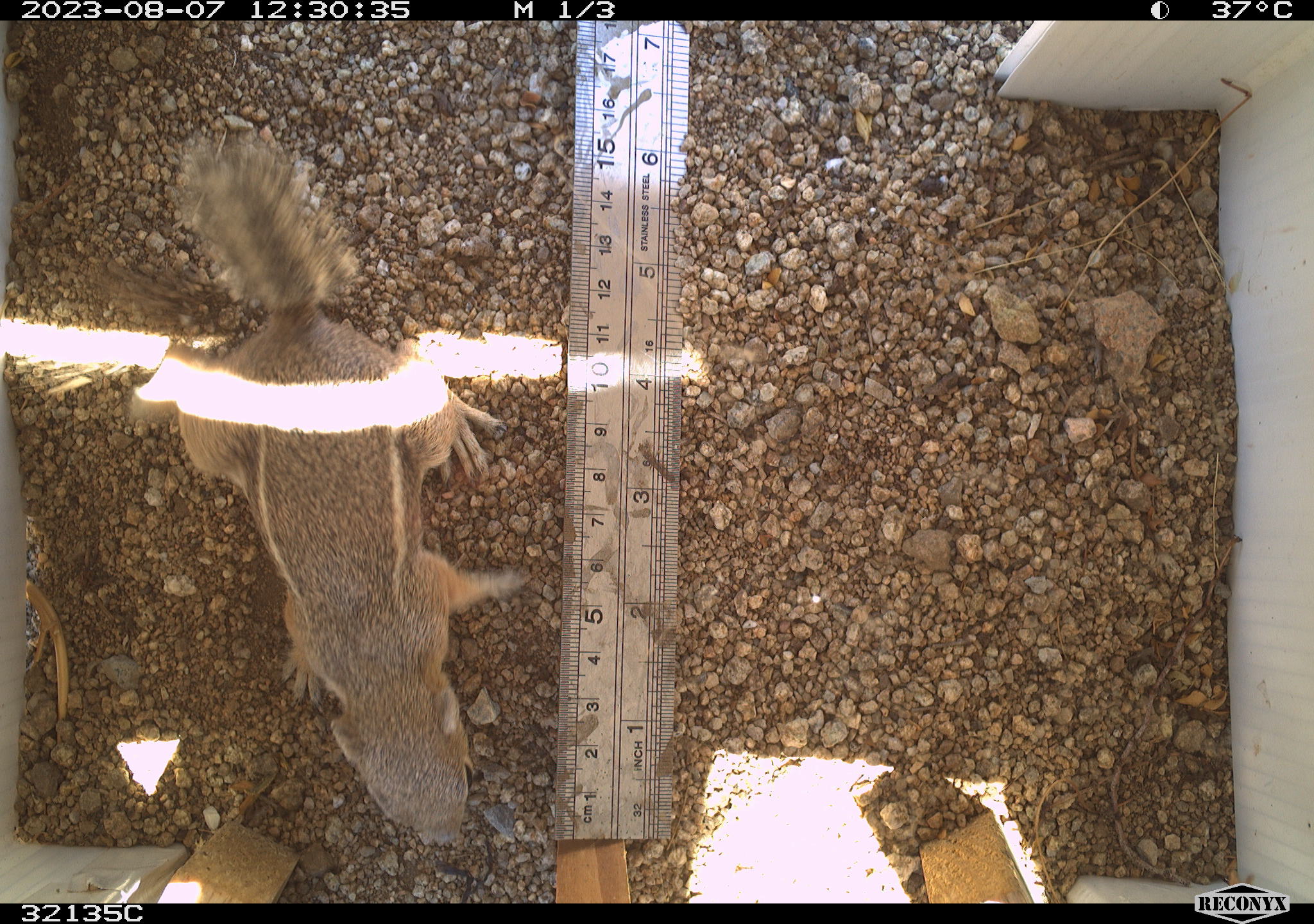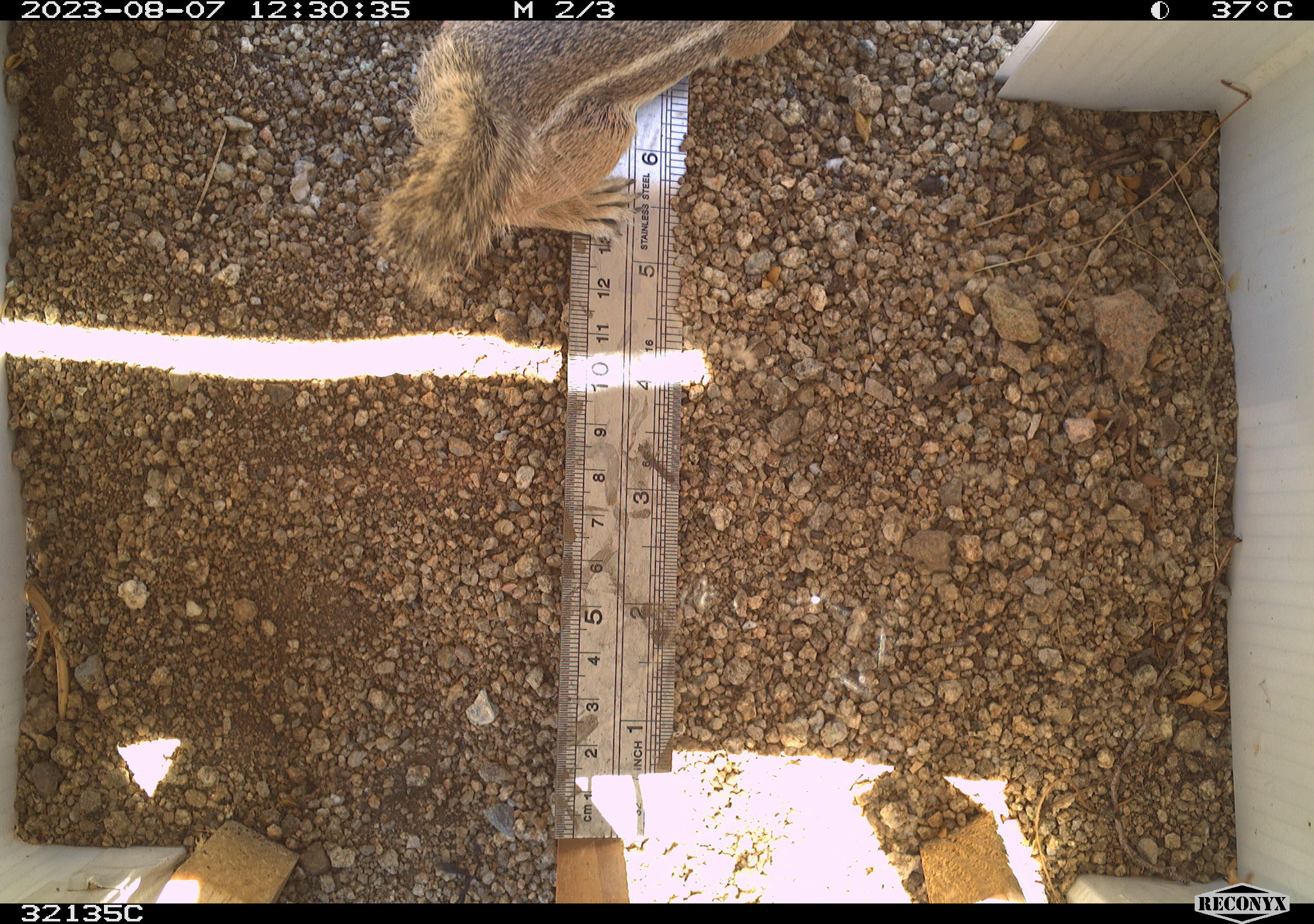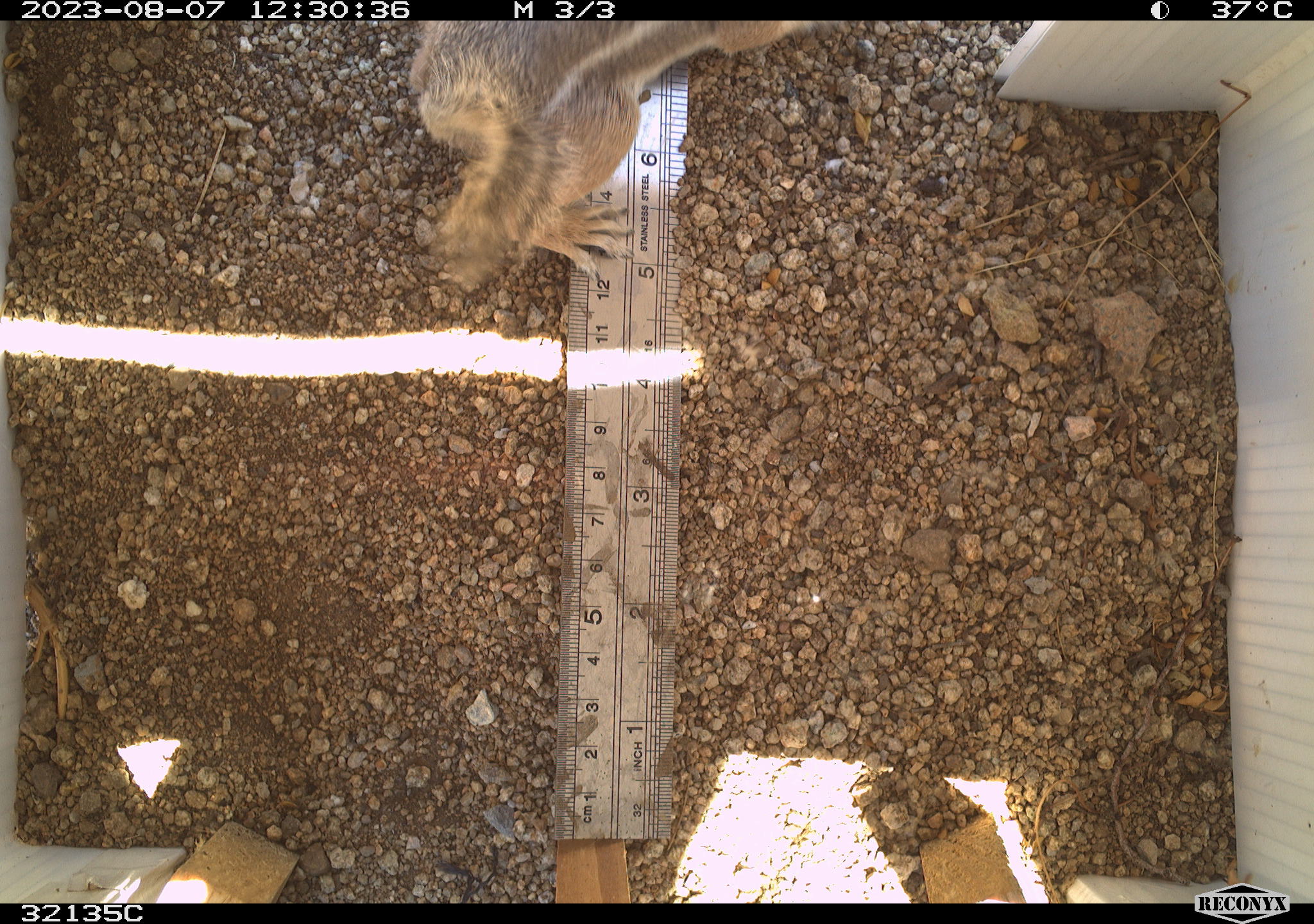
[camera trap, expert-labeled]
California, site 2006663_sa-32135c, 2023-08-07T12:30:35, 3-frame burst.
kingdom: Animalia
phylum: Chordata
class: Mammalia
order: Rodentia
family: Sciuridae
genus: Ammospermophilus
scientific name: Ammospermophilus leucurus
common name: white-tailed antelope squirrel